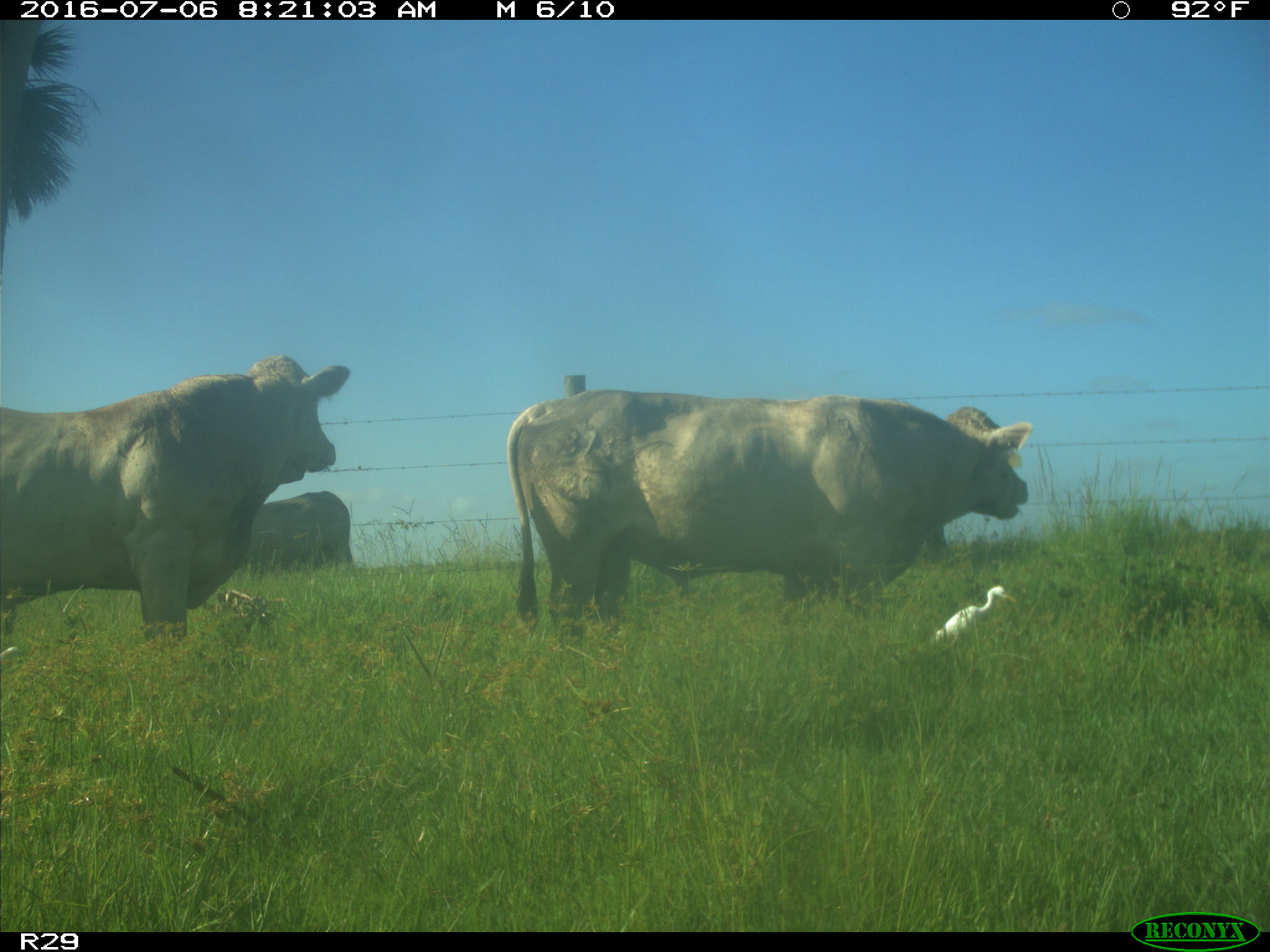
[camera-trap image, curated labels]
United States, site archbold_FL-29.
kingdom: Animalia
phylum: Chordata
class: Mammalia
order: Artiodactyla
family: Bovidae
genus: Bos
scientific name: Bos taurus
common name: domestic cow